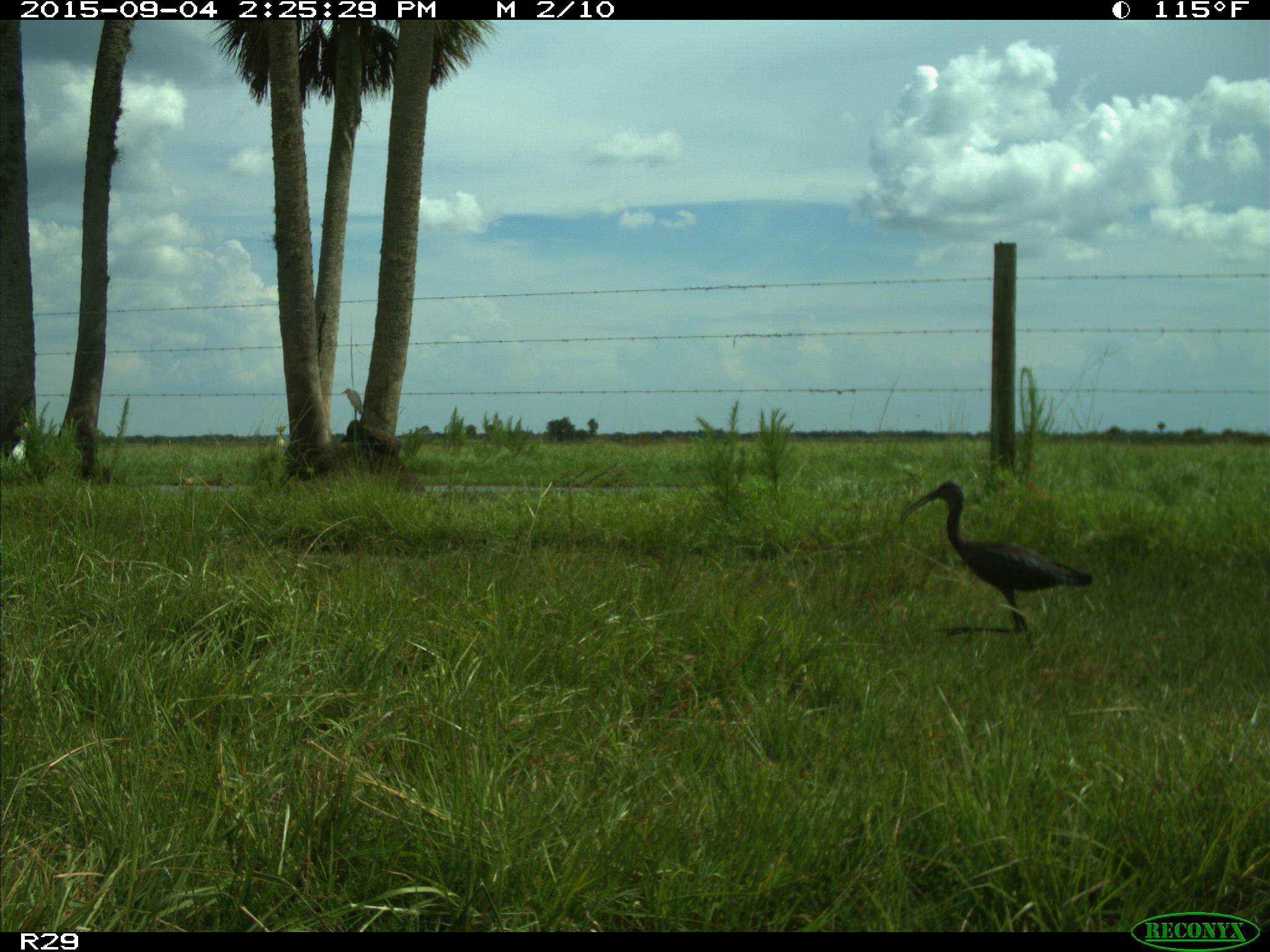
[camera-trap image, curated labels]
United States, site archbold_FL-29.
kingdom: Animalia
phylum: Chordata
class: Aves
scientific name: Aves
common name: birds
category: unidentified bird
Unidentified bird (birds) (Aves).